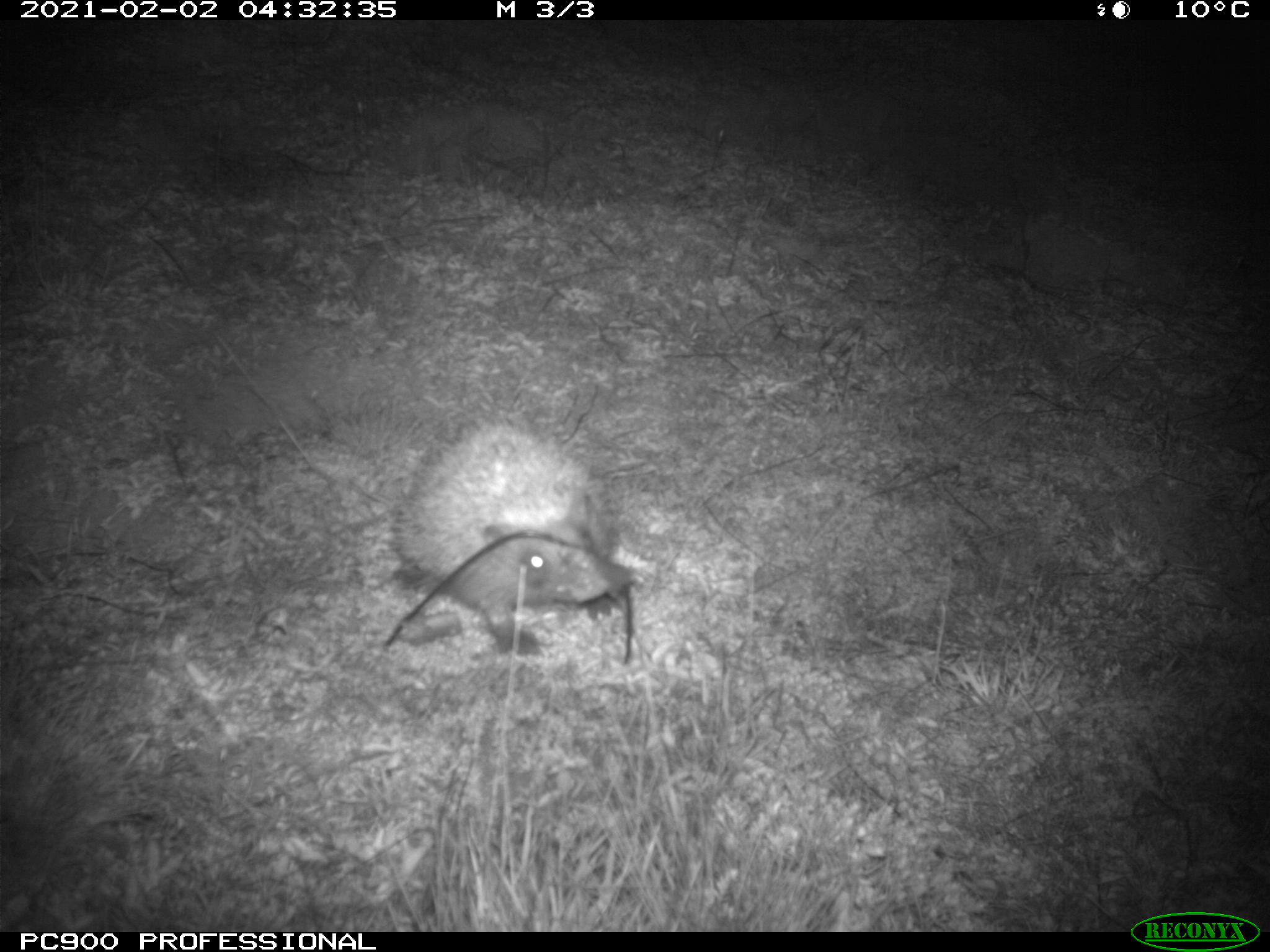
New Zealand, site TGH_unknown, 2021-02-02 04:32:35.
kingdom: Animalia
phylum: Chordata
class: Mammalia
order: Eulipotyphla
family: Erinaceidae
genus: Erinaceus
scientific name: Erinaceus europaeus europaeus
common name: european hedgehog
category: hedgehog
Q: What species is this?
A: Hedgehog (european hedgehog) (Erinaceus europaeus europaeus).